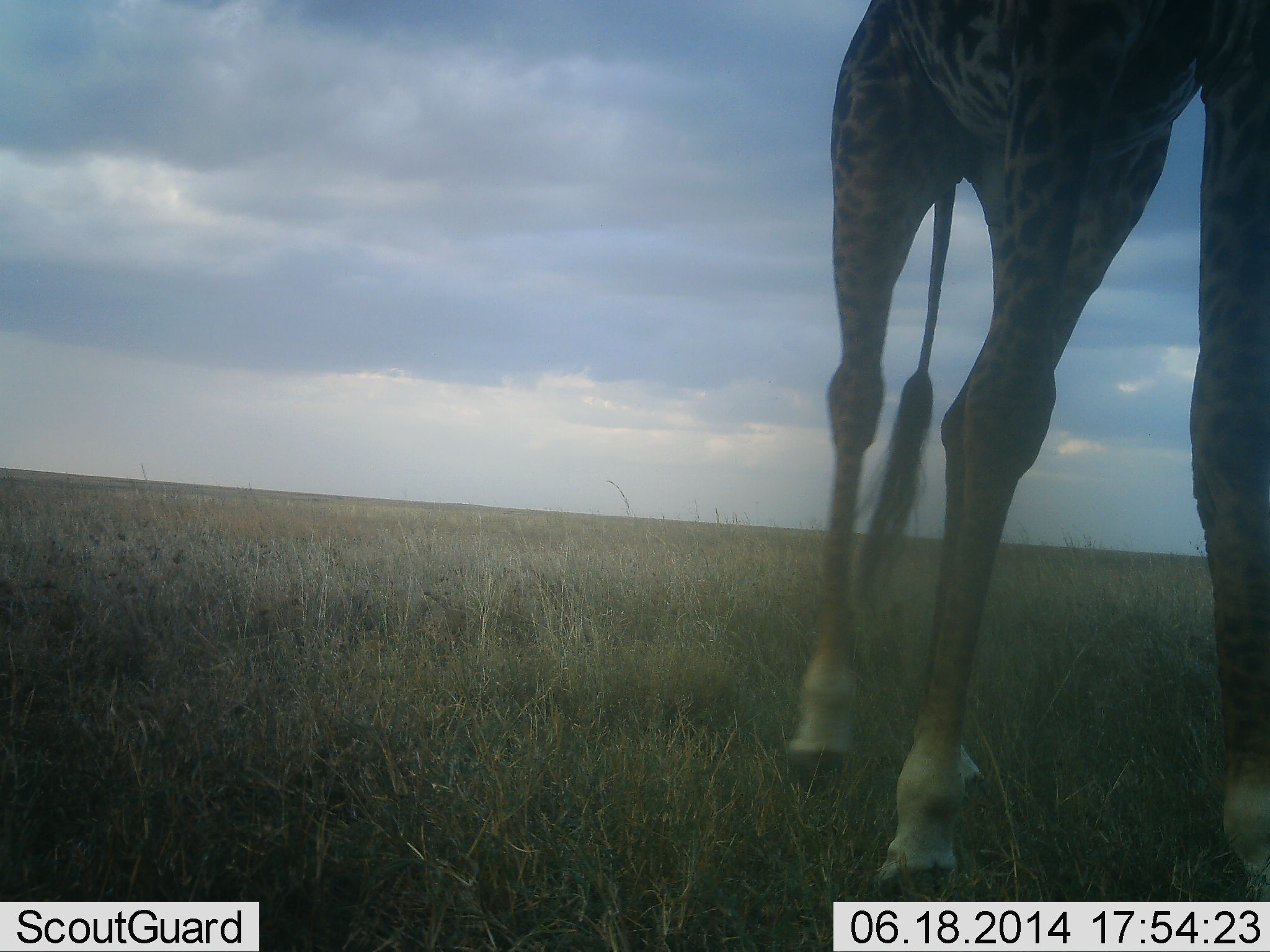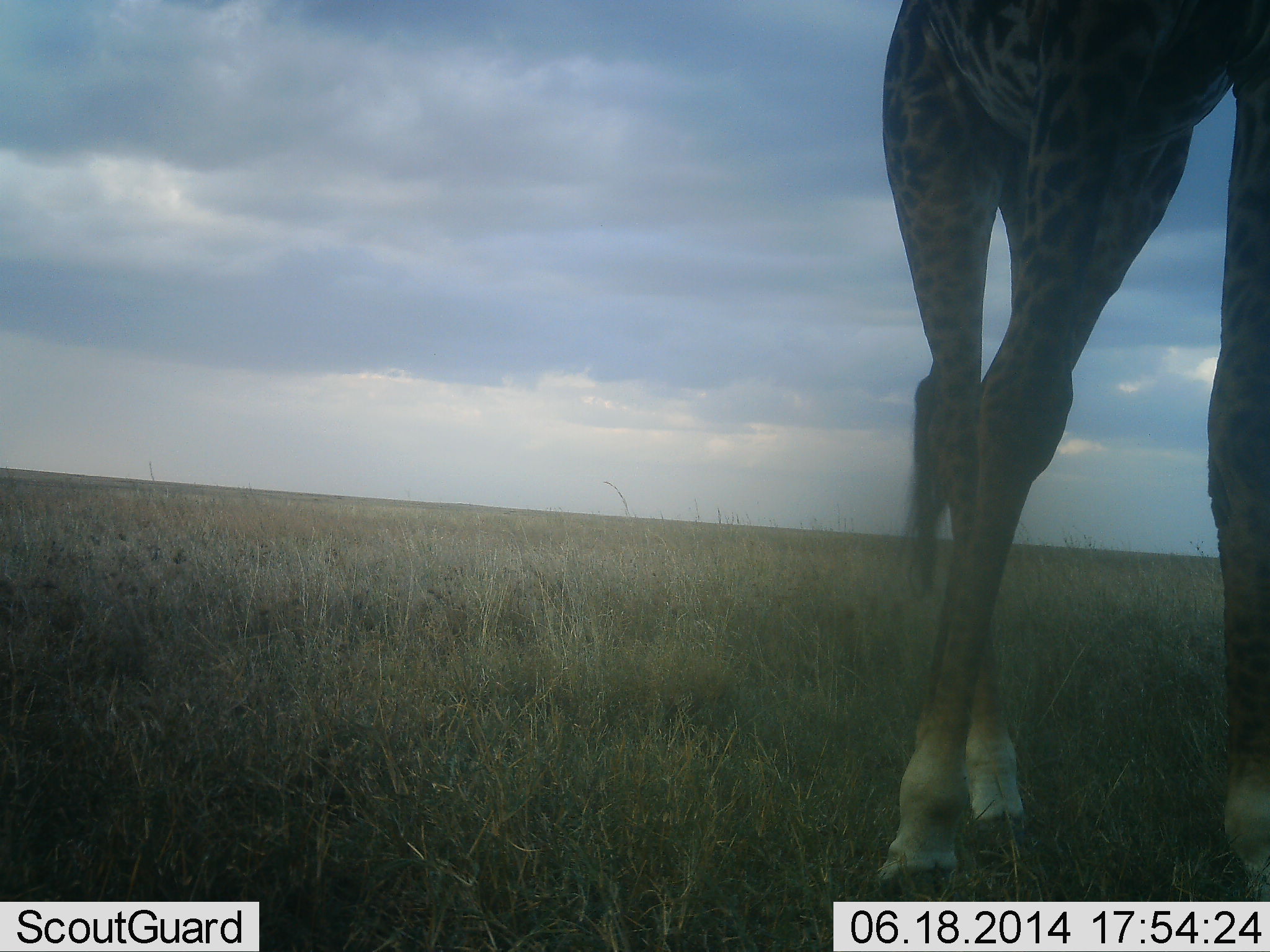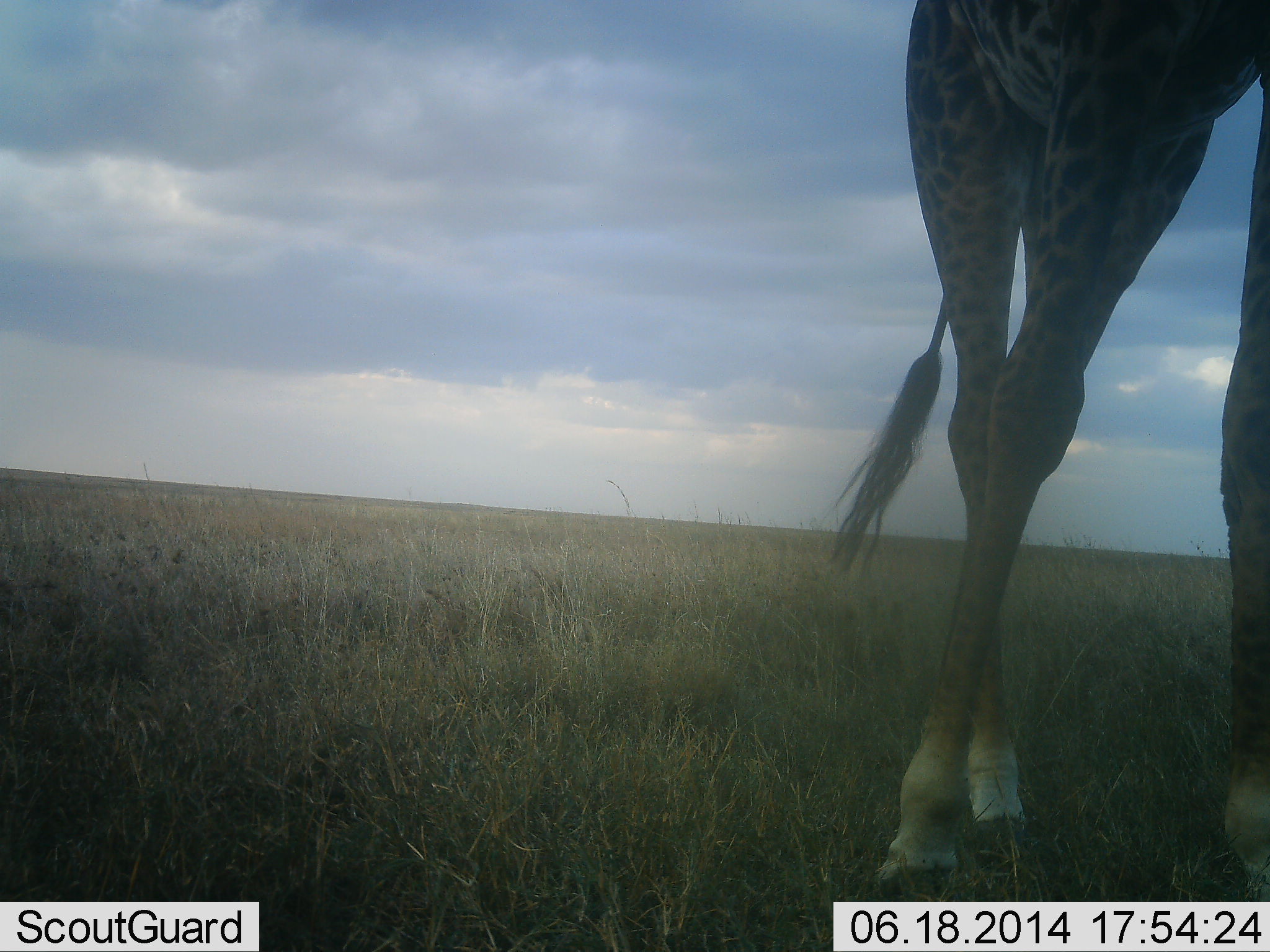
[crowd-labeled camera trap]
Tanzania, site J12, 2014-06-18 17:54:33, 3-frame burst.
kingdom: Animalia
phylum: Chordata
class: Mammalia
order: Artiodactyla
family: Giraffidae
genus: Giraffa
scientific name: Giraffa camelopardalis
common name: giraffe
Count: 1.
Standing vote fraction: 80%.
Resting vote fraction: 0%.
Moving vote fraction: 30%.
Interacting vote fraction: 0%.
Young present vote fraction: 0%.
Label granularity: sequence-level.